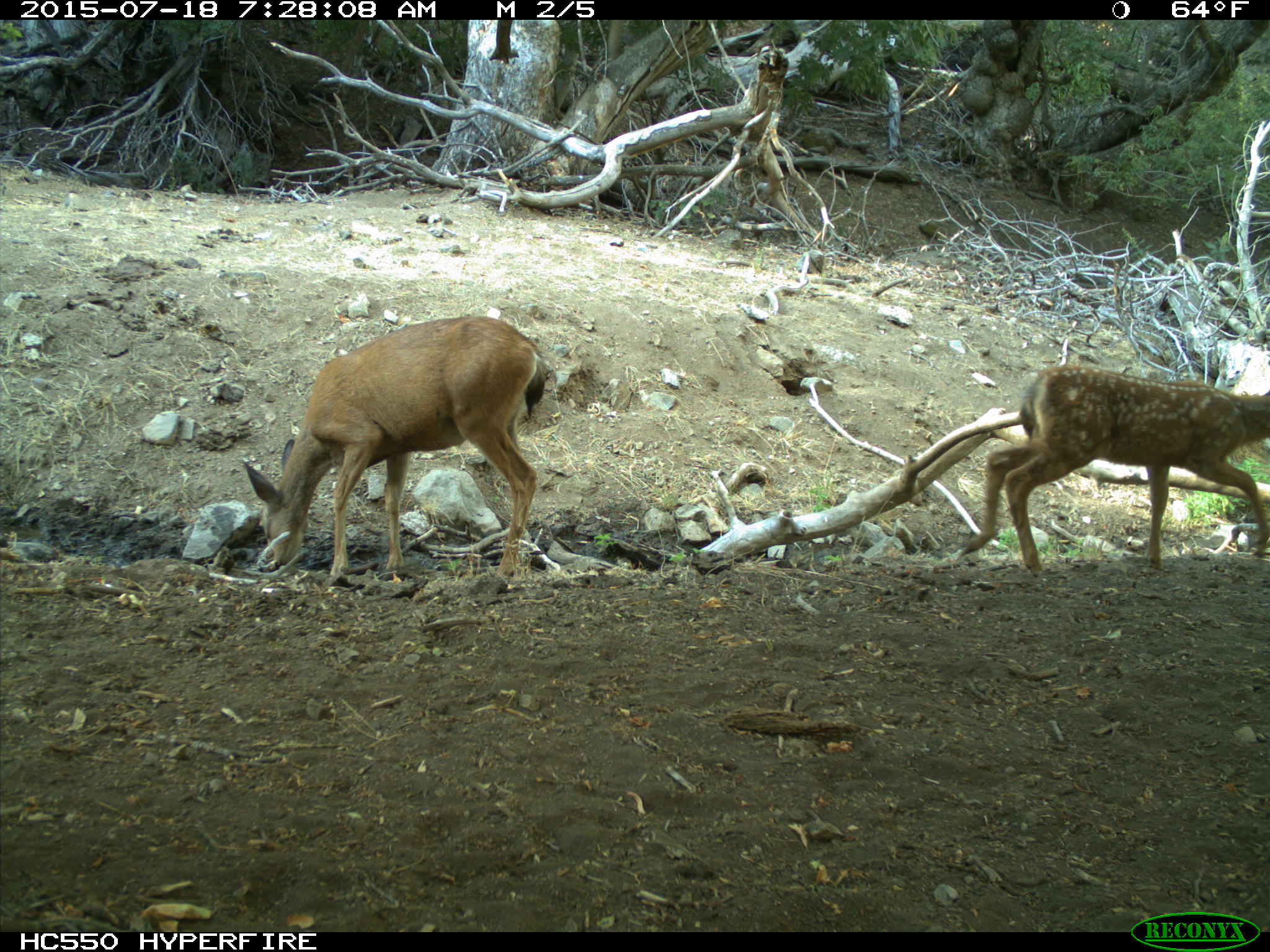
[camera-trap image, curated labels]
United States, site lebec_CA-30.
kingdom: Animalia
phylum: Chordata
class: Mammalia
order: Artiodactyla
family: Cervidae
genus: Odocoileus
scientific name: Odocoileus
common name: deer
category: unidentified deer